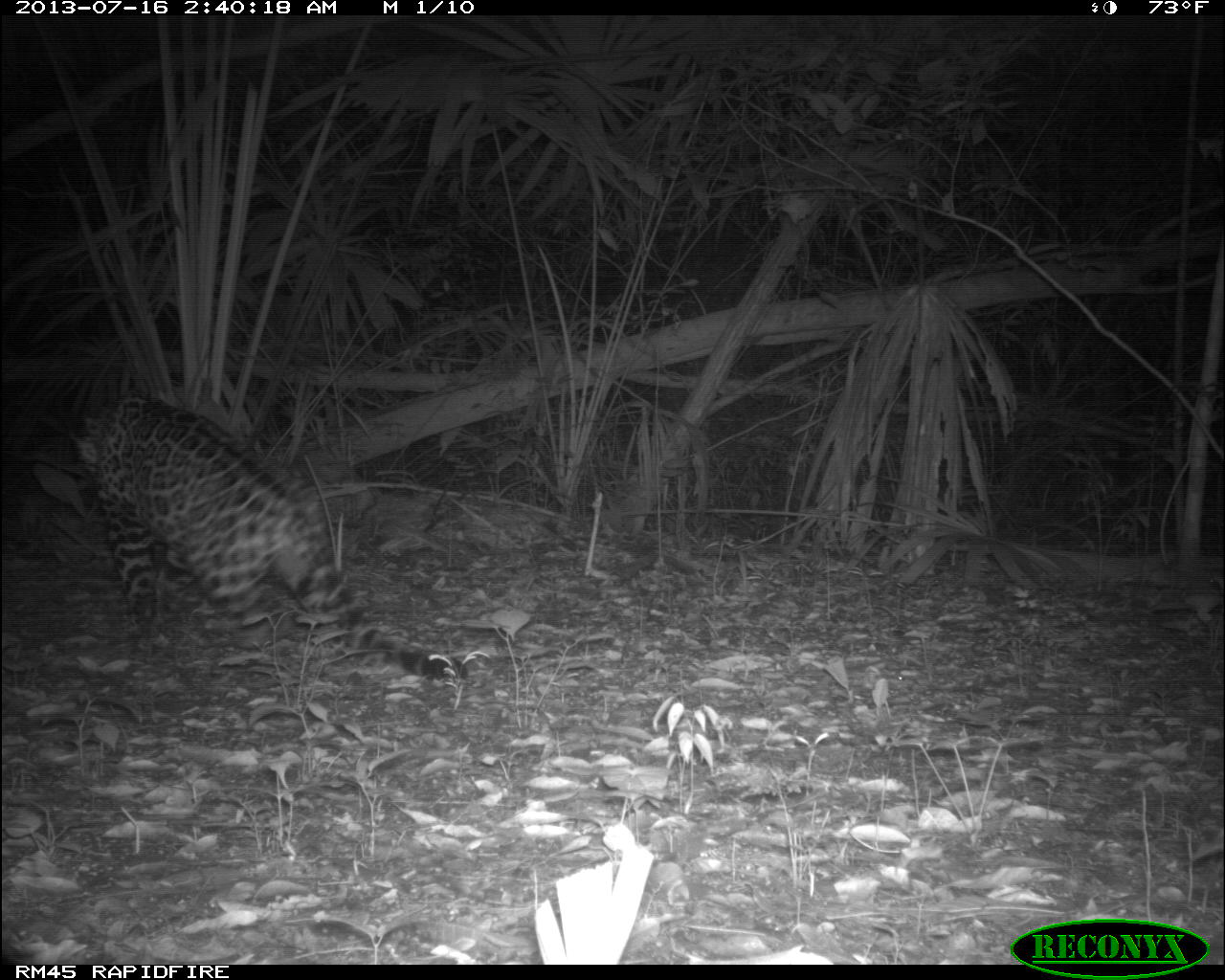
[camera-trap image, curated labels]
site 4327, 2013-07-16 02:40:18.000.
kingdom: Animalia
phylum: Chordata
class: Mammalia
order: Carnivora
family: Felidae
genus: Panthera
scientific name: Panthera onca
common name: jaguar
Panthera onca (jaguar), count 1, sex male.